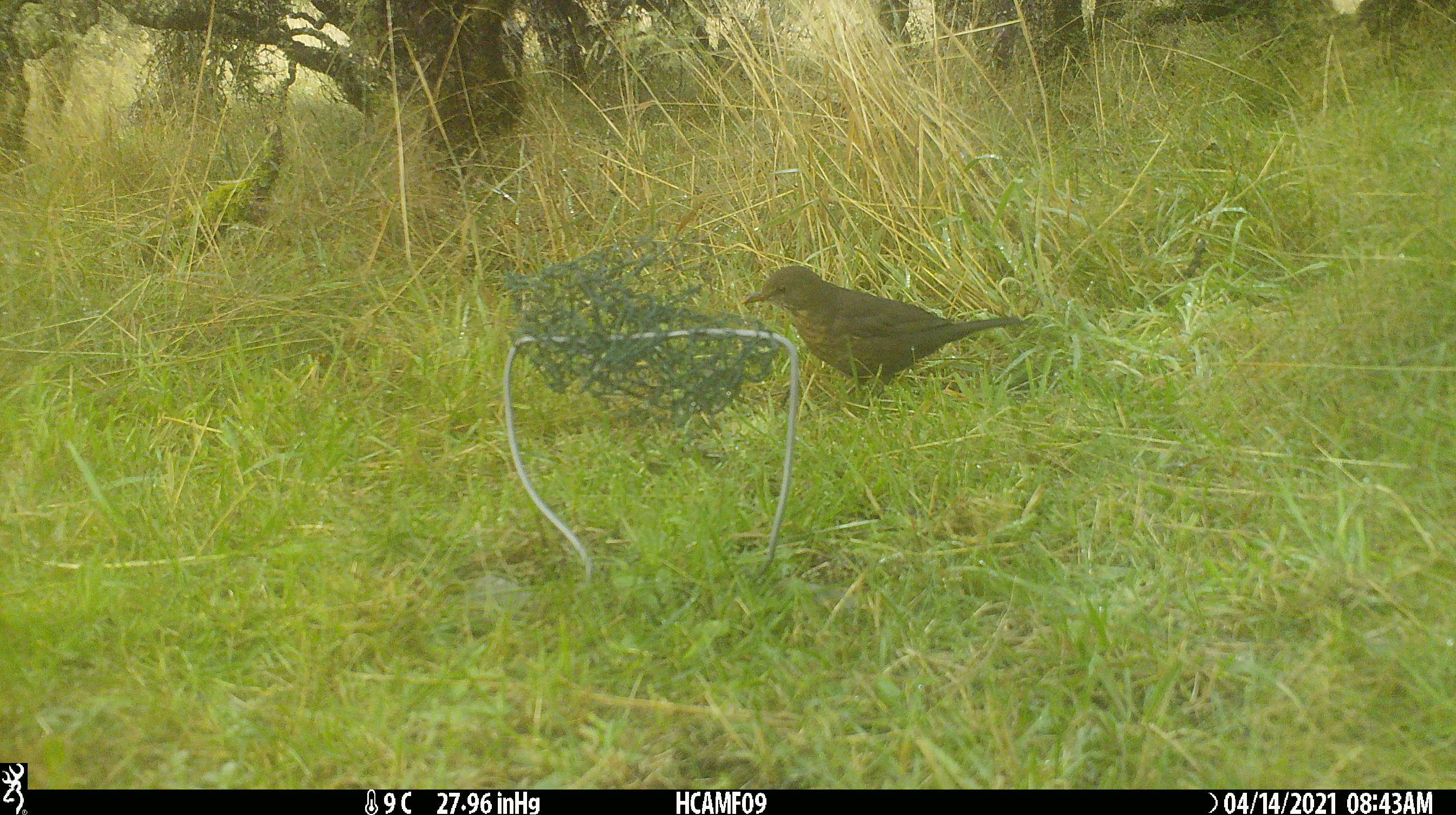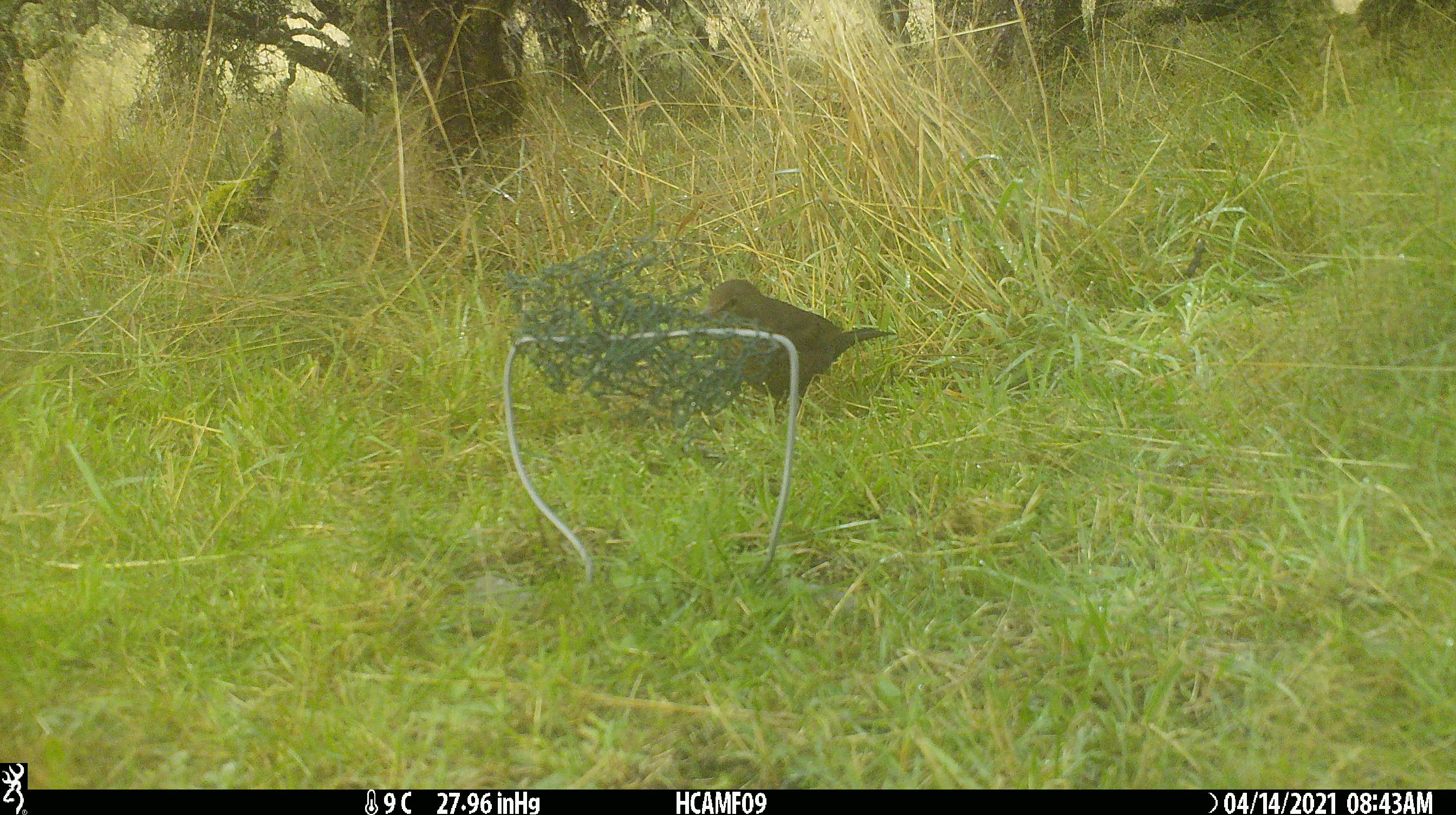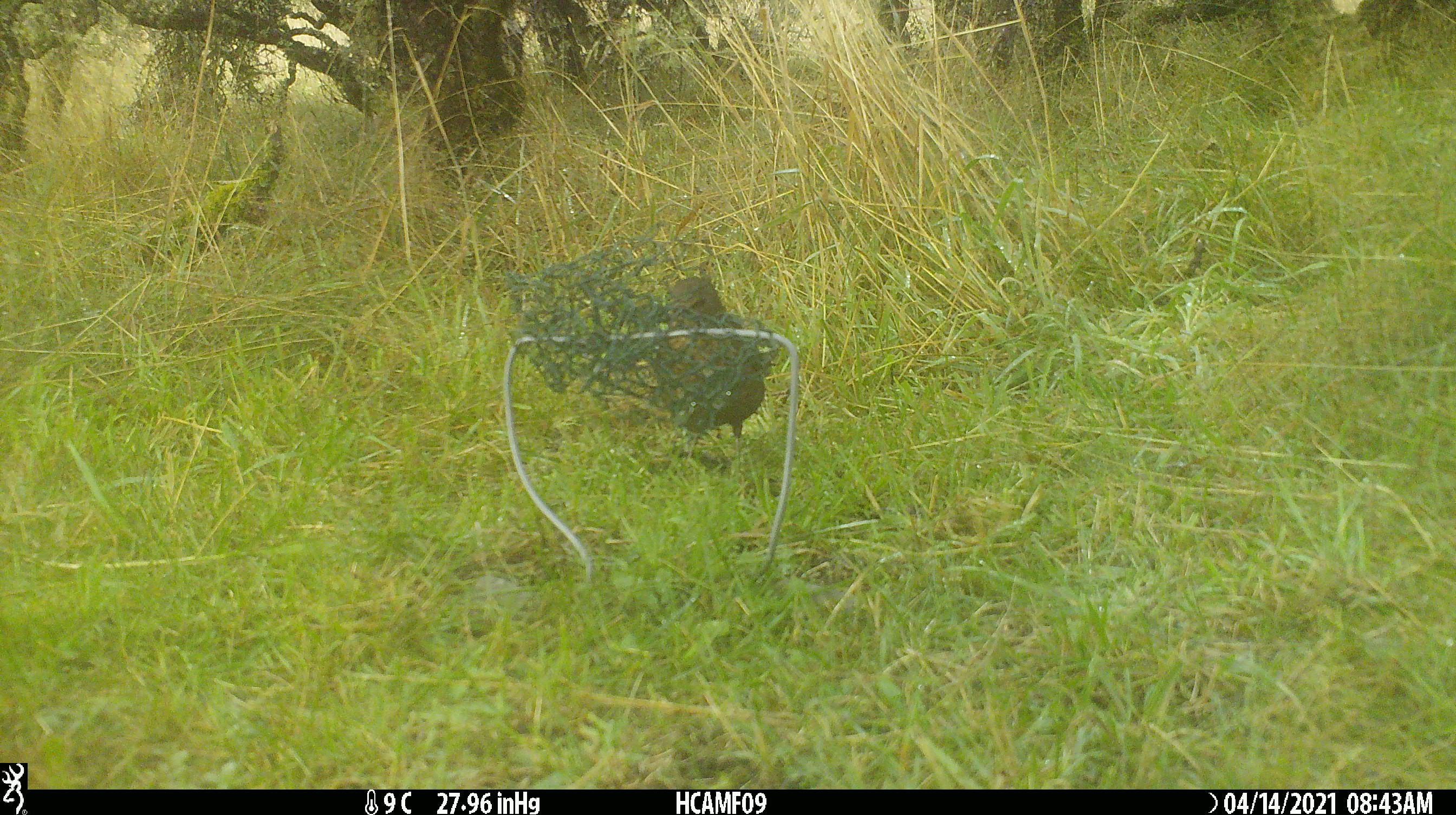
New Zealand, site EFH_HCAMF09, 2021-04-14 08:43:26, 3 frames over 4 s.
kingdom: Animalia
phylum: Chordata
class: Aves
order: Passeriformes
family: Turdidae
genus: Turdus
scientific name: Turdus merula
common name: eurasian blackbird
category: blackbird